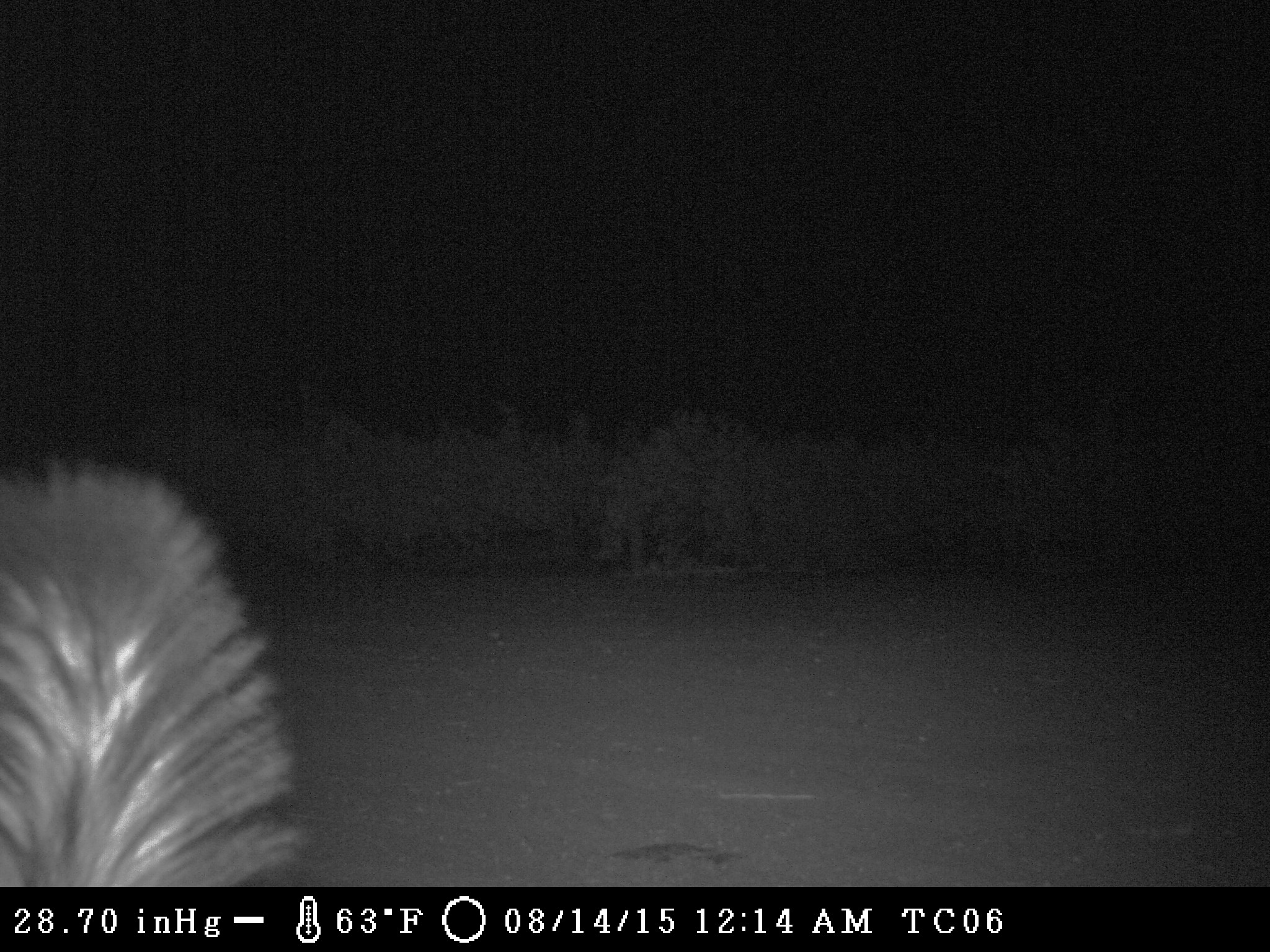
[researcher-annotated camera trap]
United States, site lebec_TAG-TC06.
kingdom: Animalia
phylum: Chordata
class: Mammalia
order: Carnivora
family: Mephitidae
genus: Mephitis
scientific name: Mephitis mephitis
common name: striped skunk